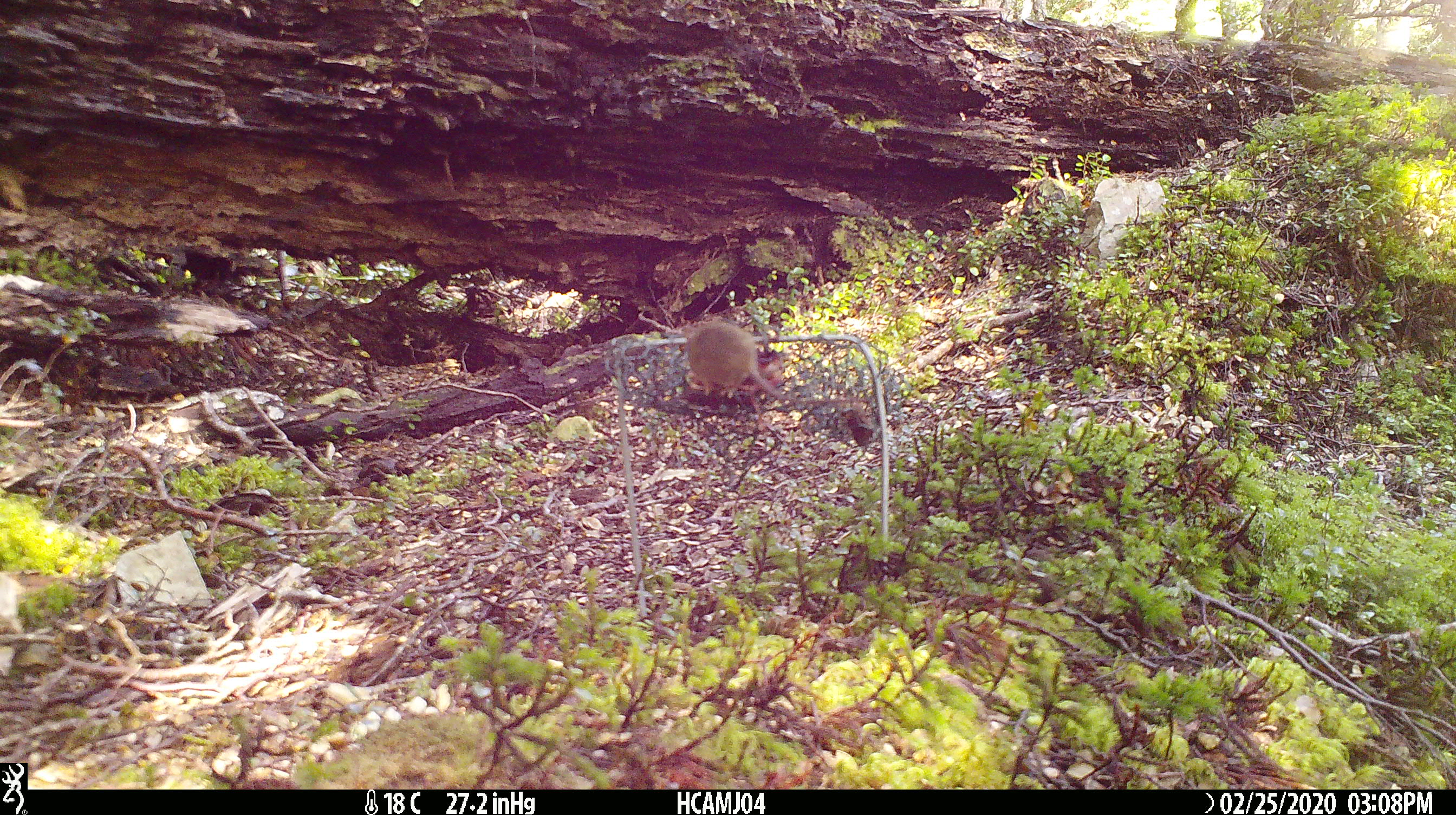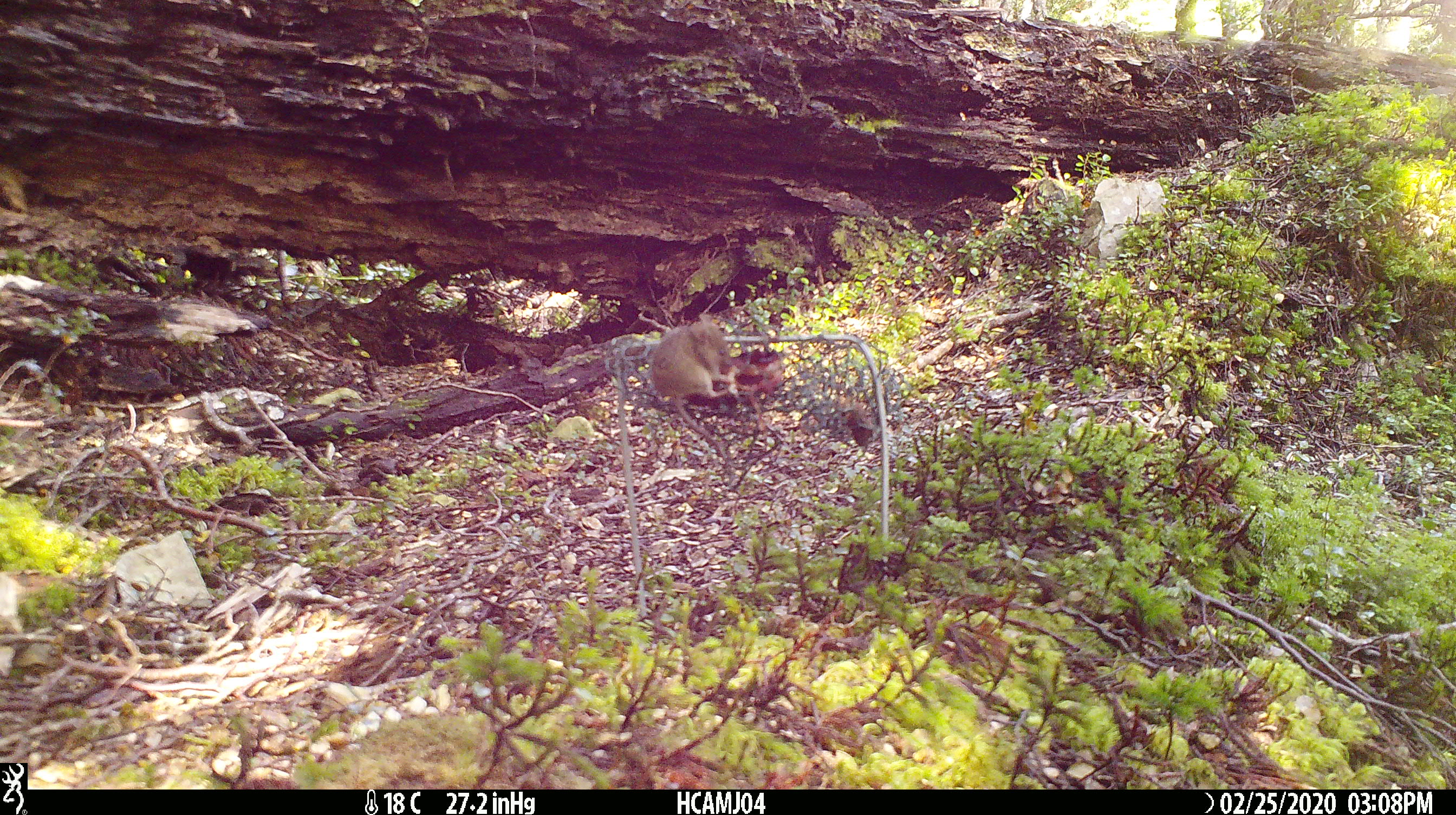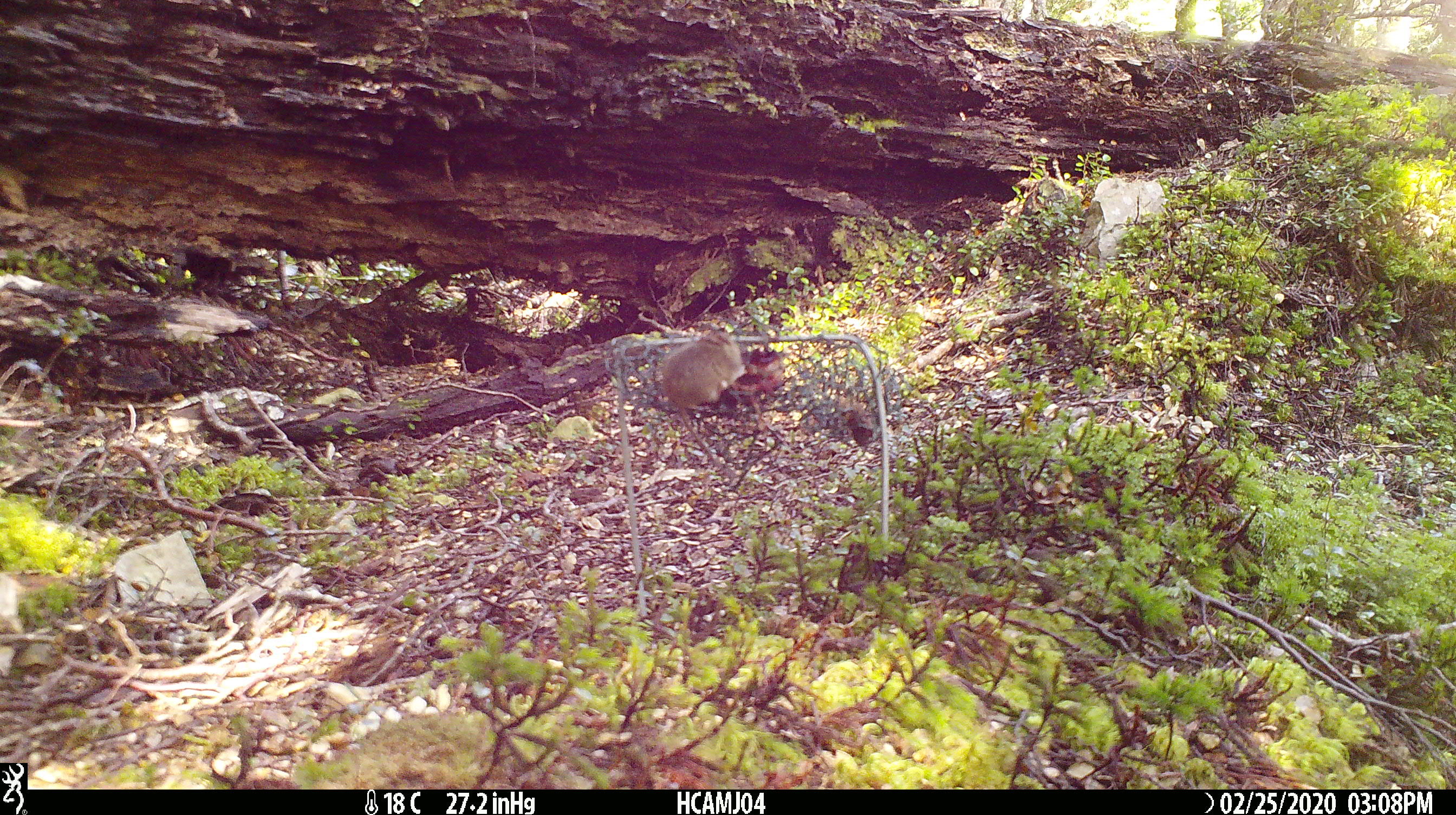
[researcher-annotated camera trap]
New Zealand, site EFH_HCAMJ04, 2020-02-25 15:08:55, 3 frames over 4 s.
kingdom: Animalia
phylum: Chordata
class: Mammalia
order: Rodentia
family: Muridae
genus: Mus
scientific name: Mus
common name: mouse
Mouse (Mus).